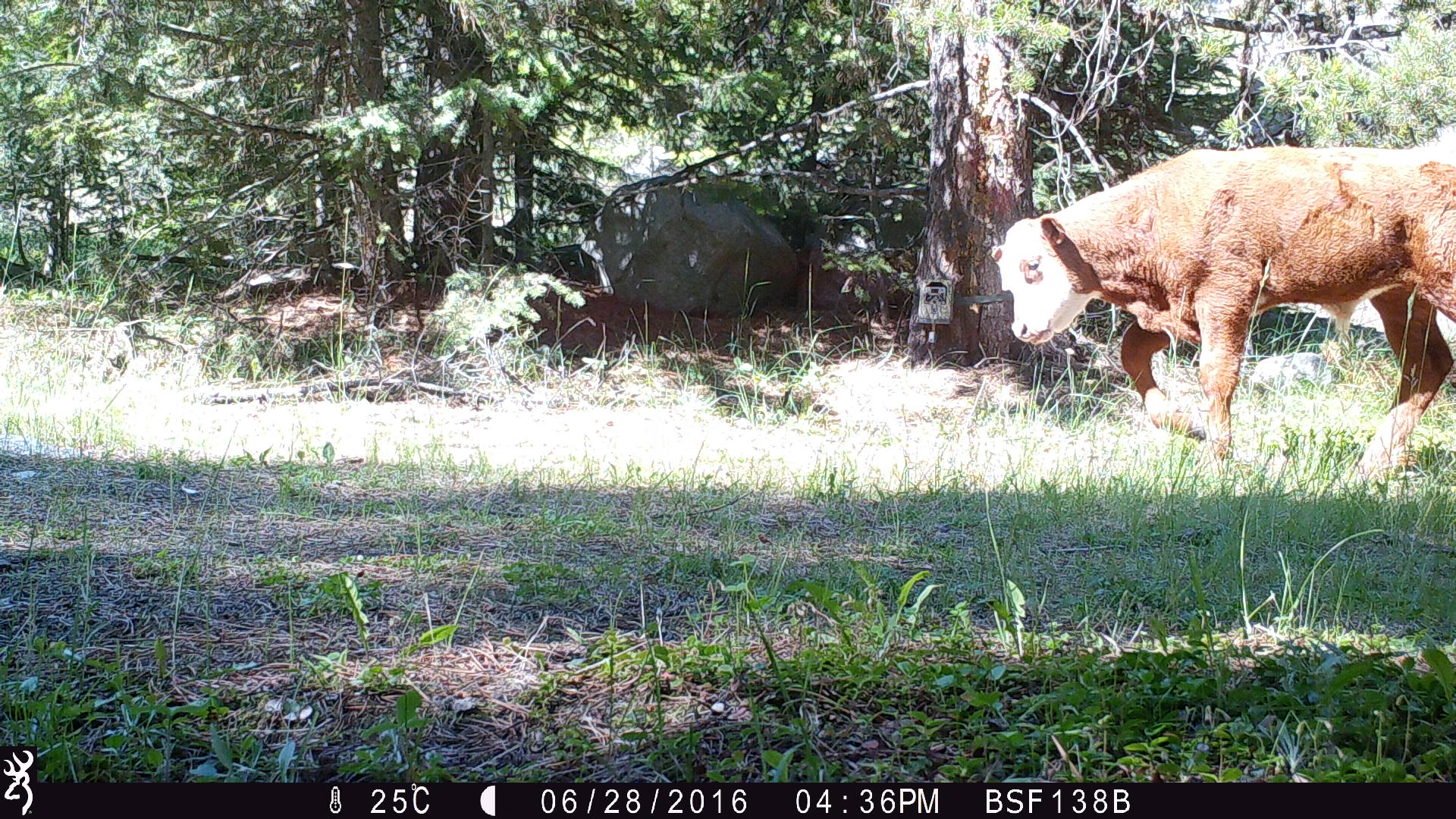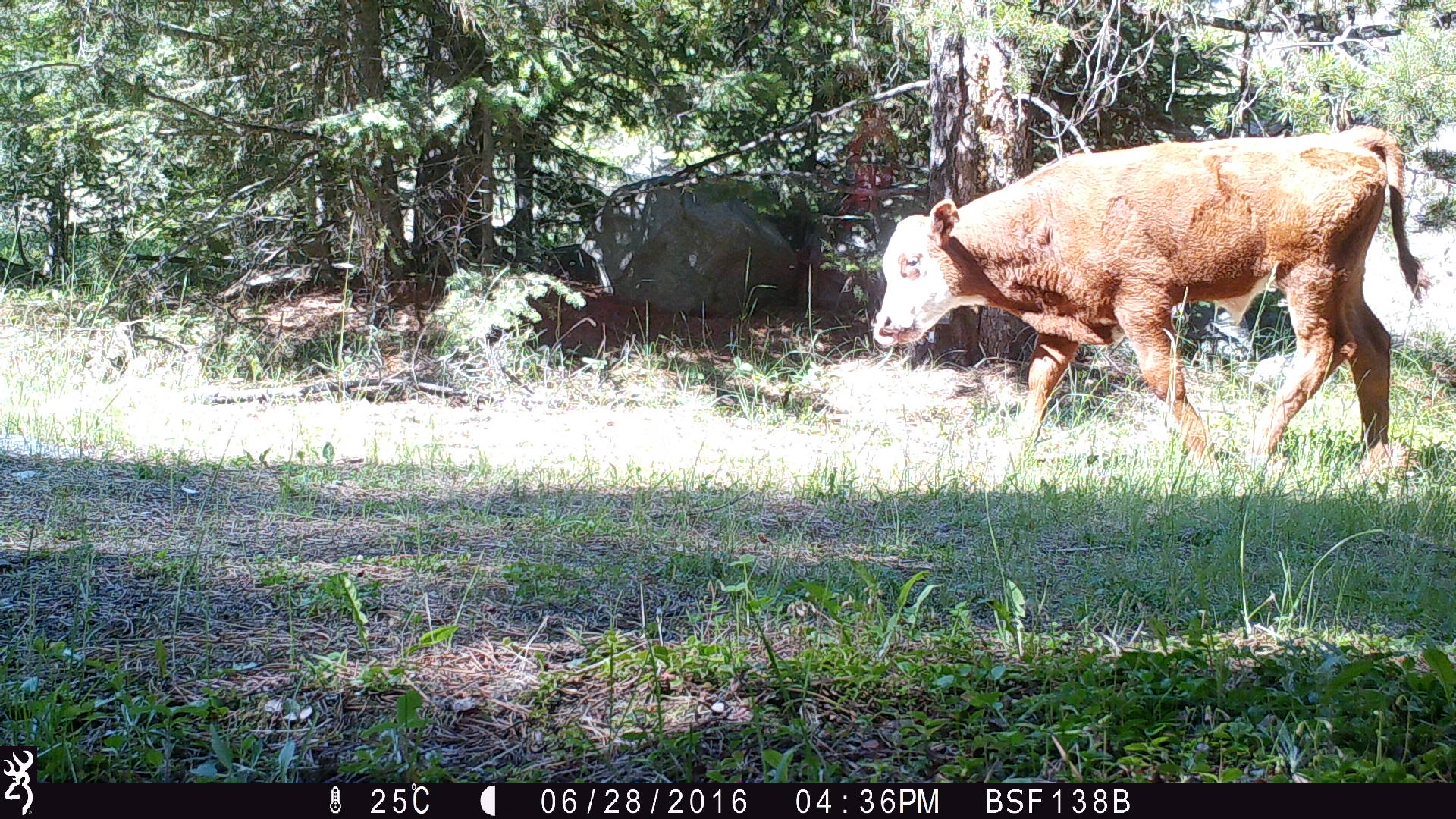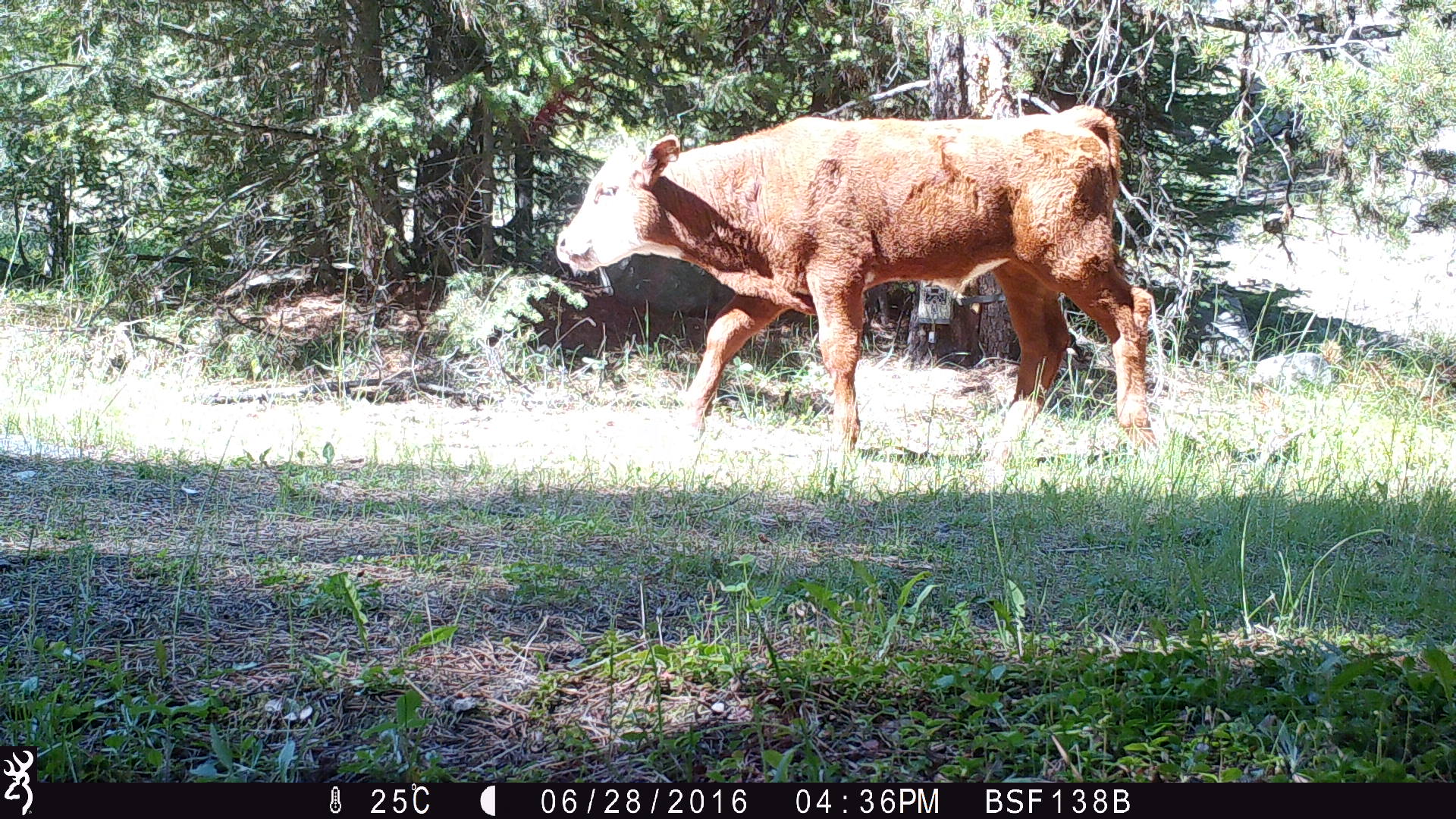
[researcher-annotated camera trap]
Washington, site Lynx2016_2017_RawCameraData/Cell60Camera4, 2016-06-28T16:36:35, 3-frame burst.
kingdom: Animalia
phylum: Chordata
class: Mammalia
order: Artiodactyla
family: Bovidae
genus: Bos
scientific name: Bos taurus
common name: domestic cattle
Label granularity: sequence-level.